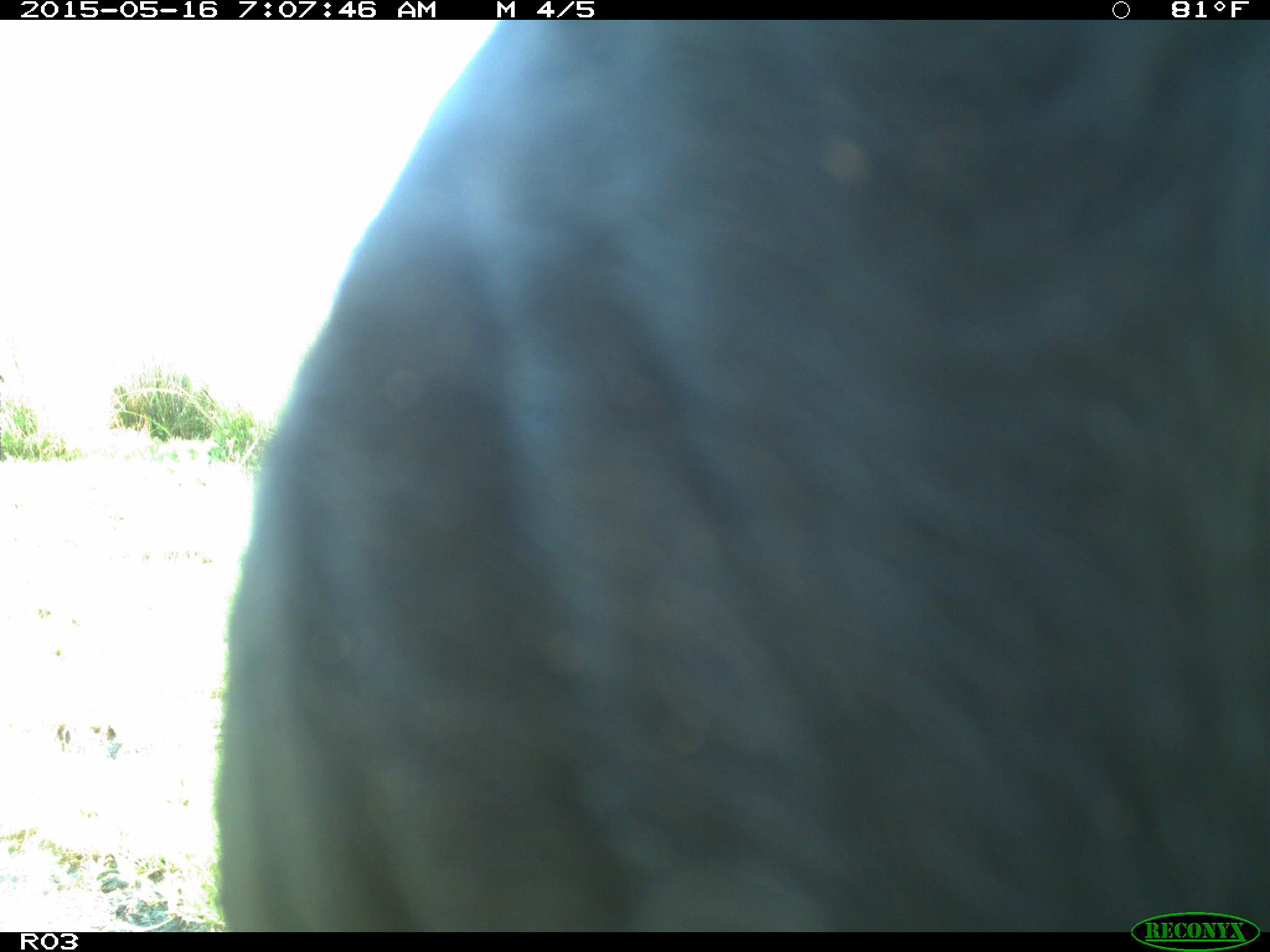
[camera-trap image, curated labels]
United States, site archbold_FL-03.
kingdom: Animalia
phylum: Chordata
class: Mammalia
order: Artiodactyla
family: Bovidae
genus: Bos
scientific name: Bos taurus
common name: domestic cow